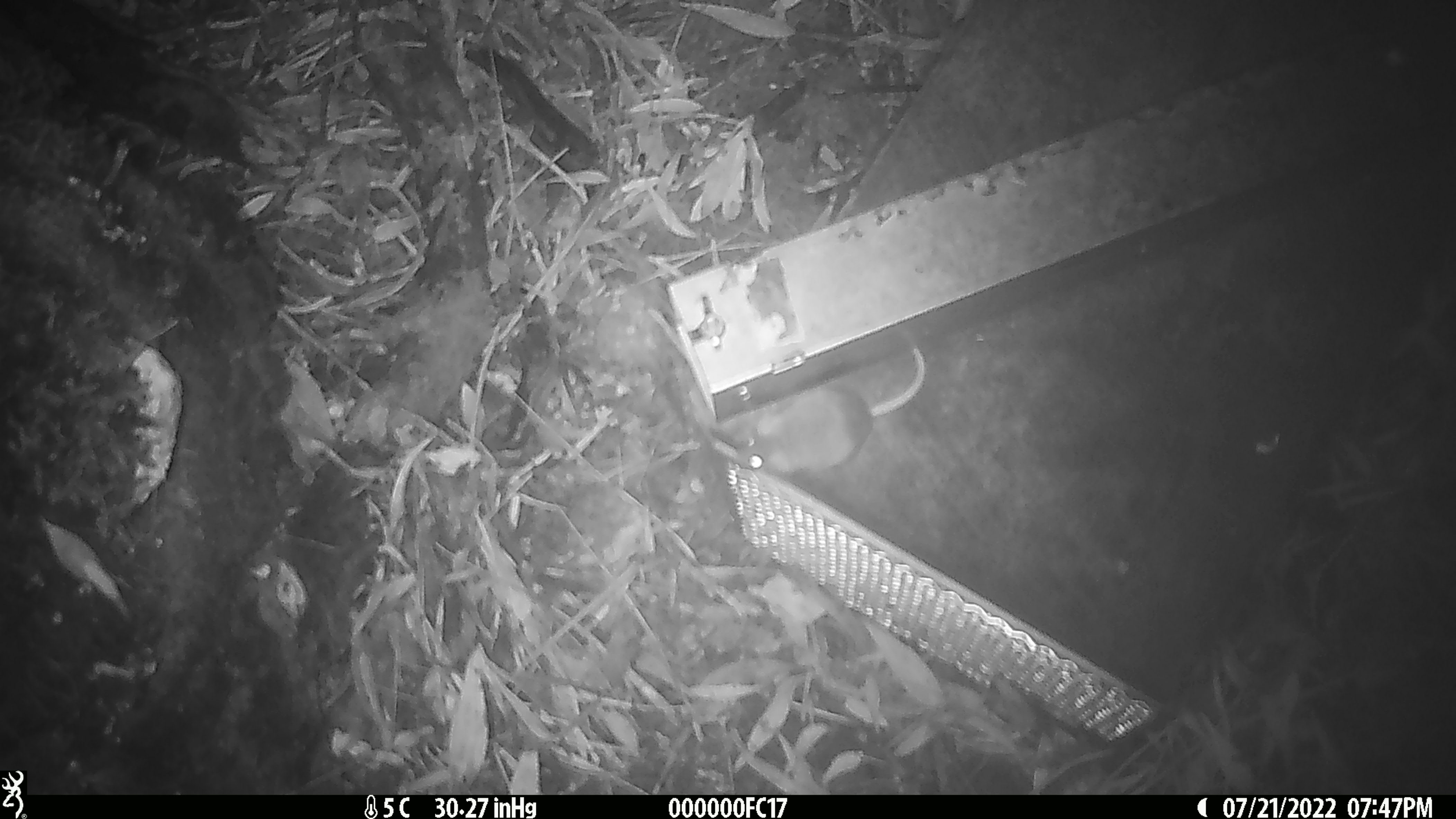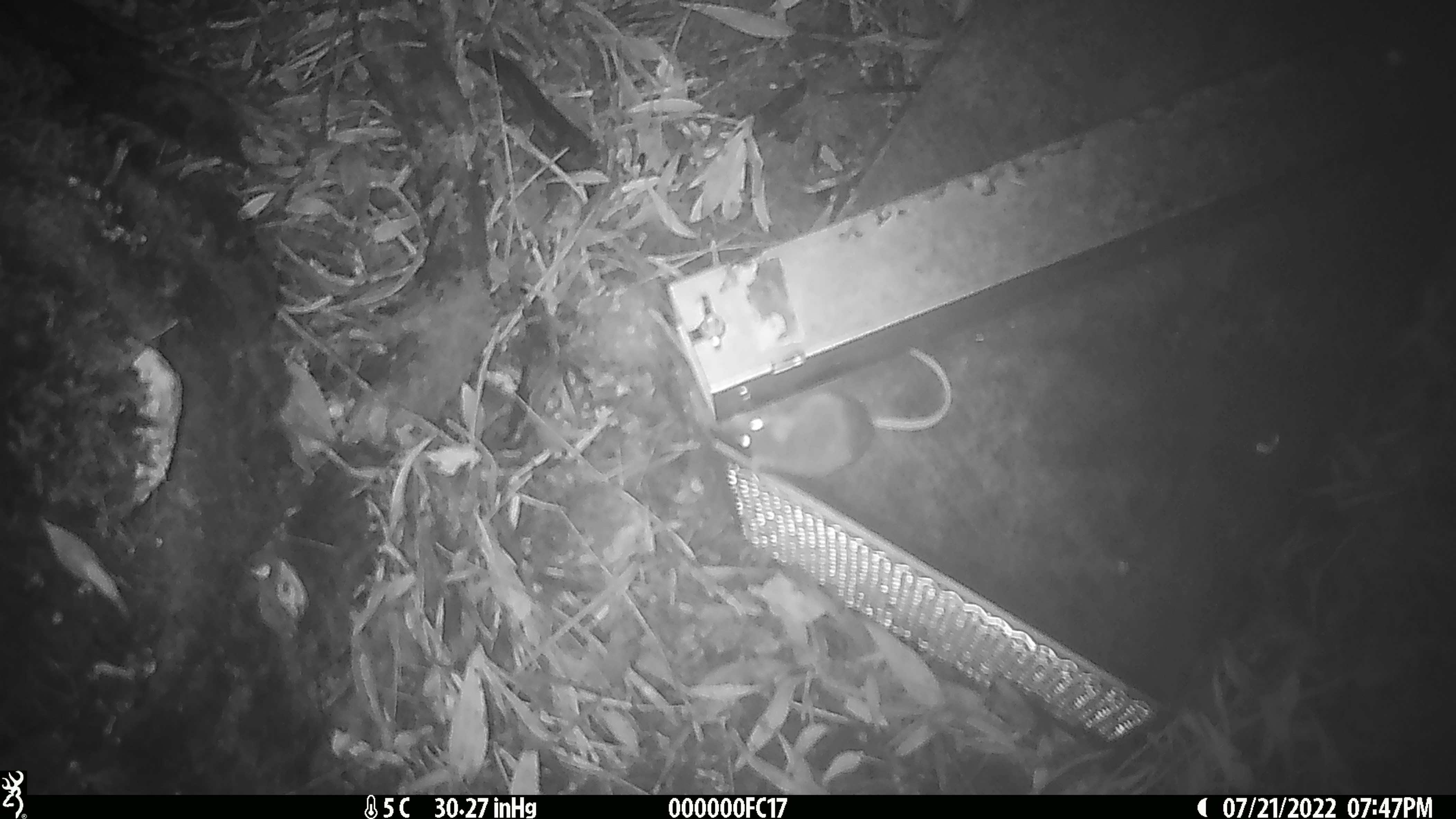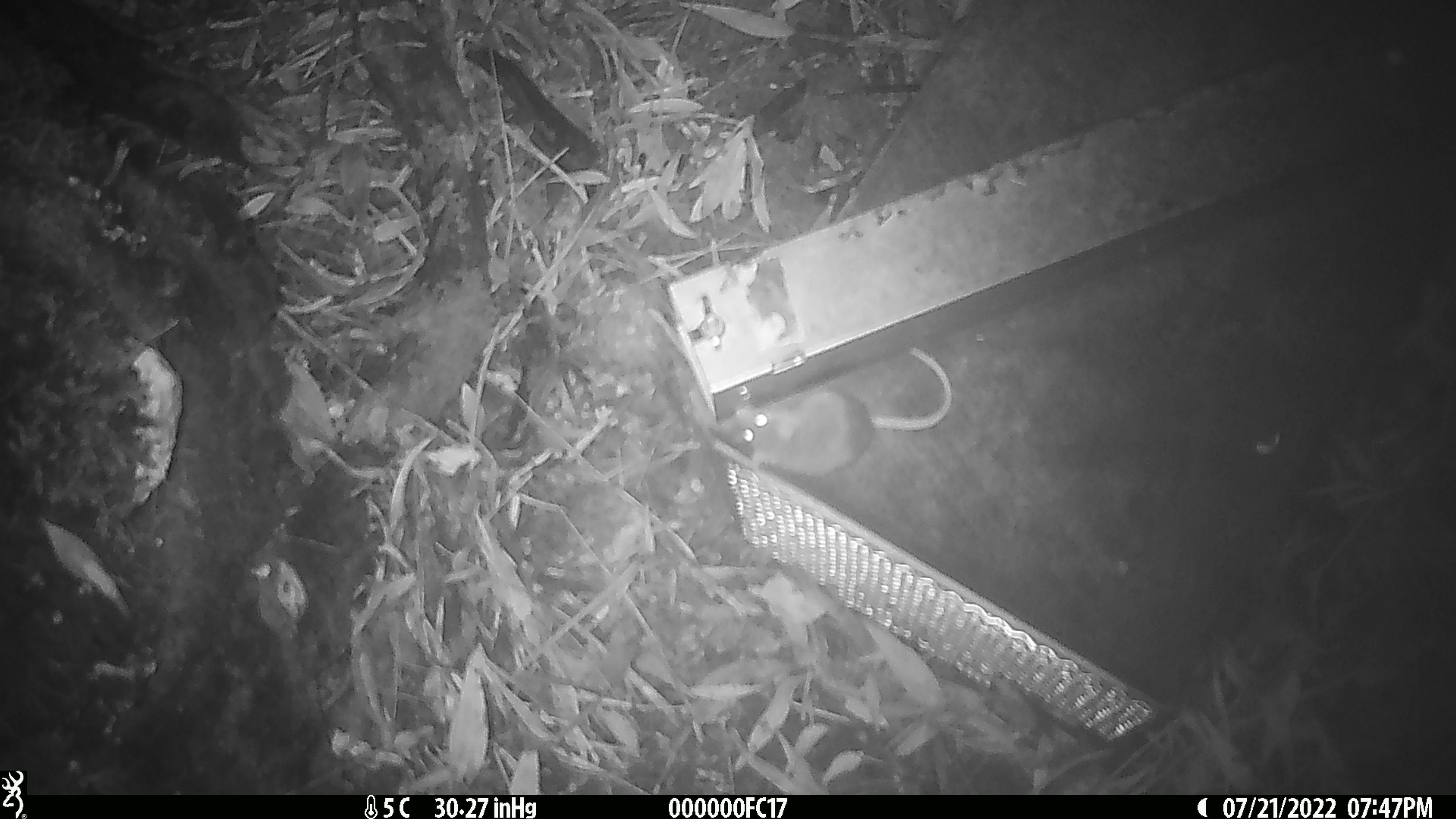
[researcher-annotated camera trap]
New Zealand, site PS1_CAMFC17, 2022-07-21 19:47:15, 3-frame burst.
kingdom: Animalia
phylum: Chordata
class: Mammalia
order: Rodentia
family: Muridae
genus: Mus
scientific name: Mus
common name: mouse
Mouse (Mus).